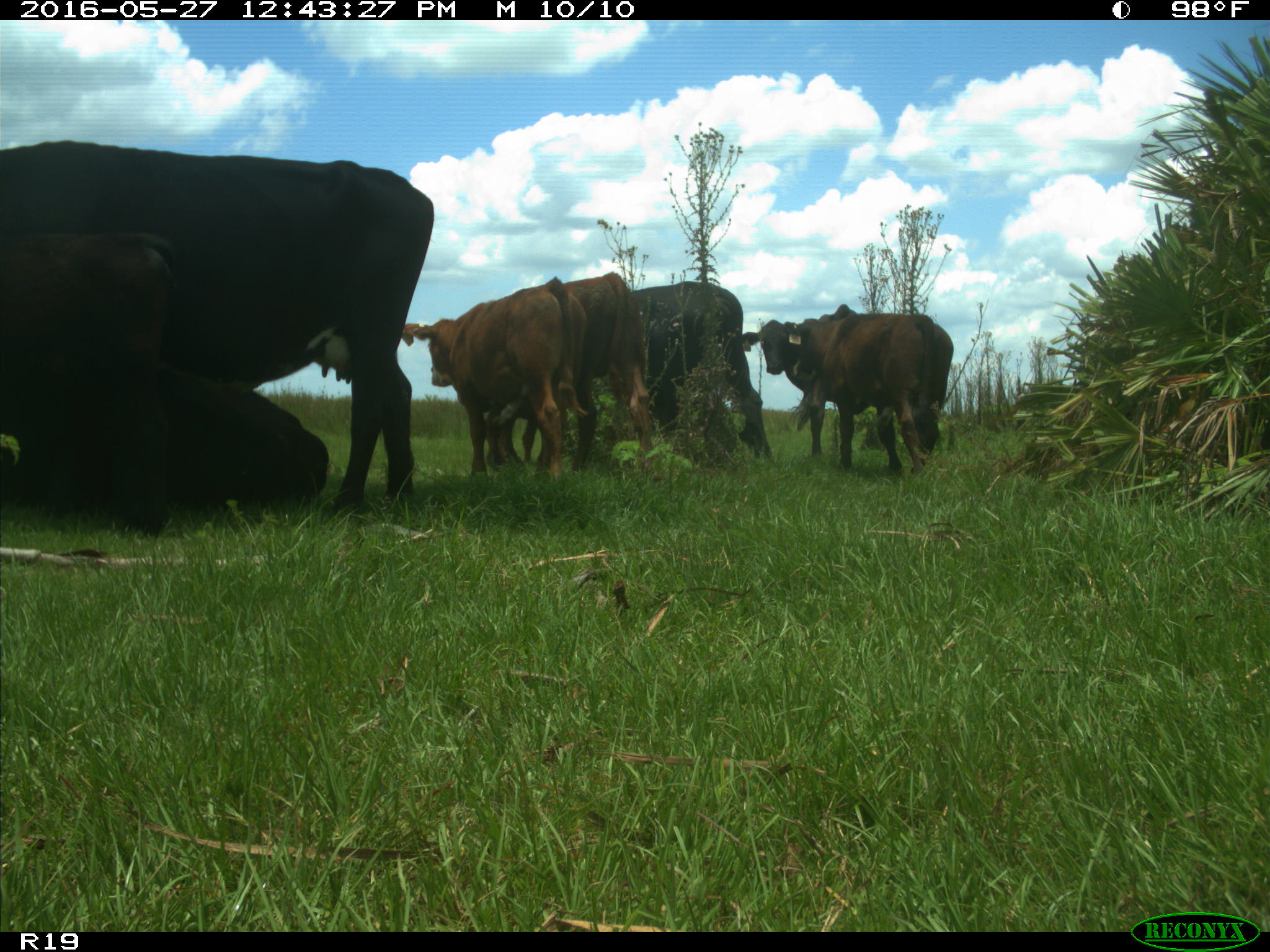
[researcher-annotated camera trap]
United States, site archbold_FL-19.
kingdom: Animalia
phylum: Chordata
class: Mammalia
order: Artiodactyla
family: Bovidae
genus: Bos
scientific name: Bos taurus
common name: domestic cow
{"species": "Bos taurus (domestic cow)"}